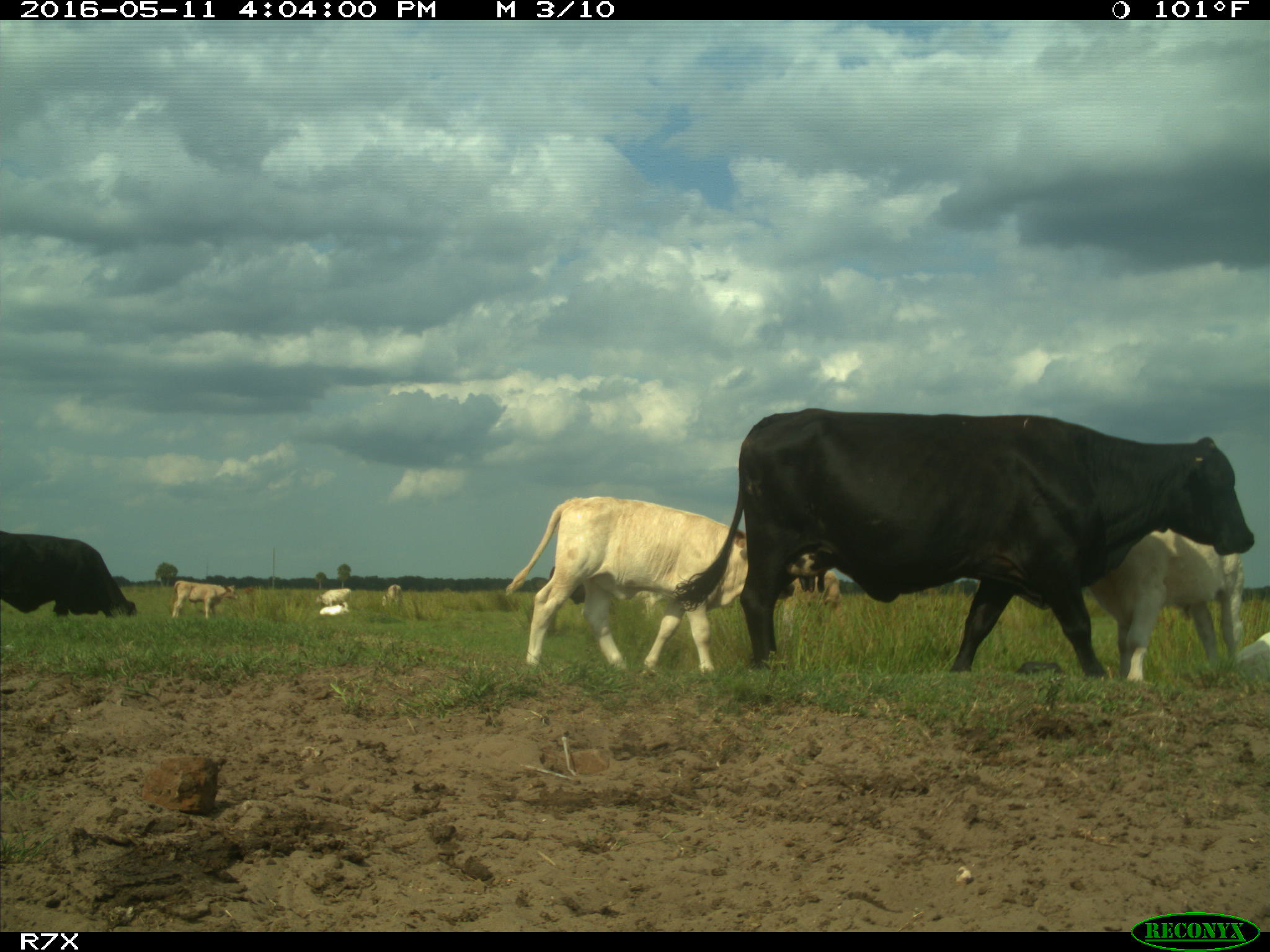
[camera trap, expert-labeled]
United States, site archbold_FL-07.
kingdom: Animalia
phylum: Chordata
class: Mammalia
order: Artiodactyla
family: Bovidae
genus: Bos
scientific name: Bos taurus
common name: domestic cow